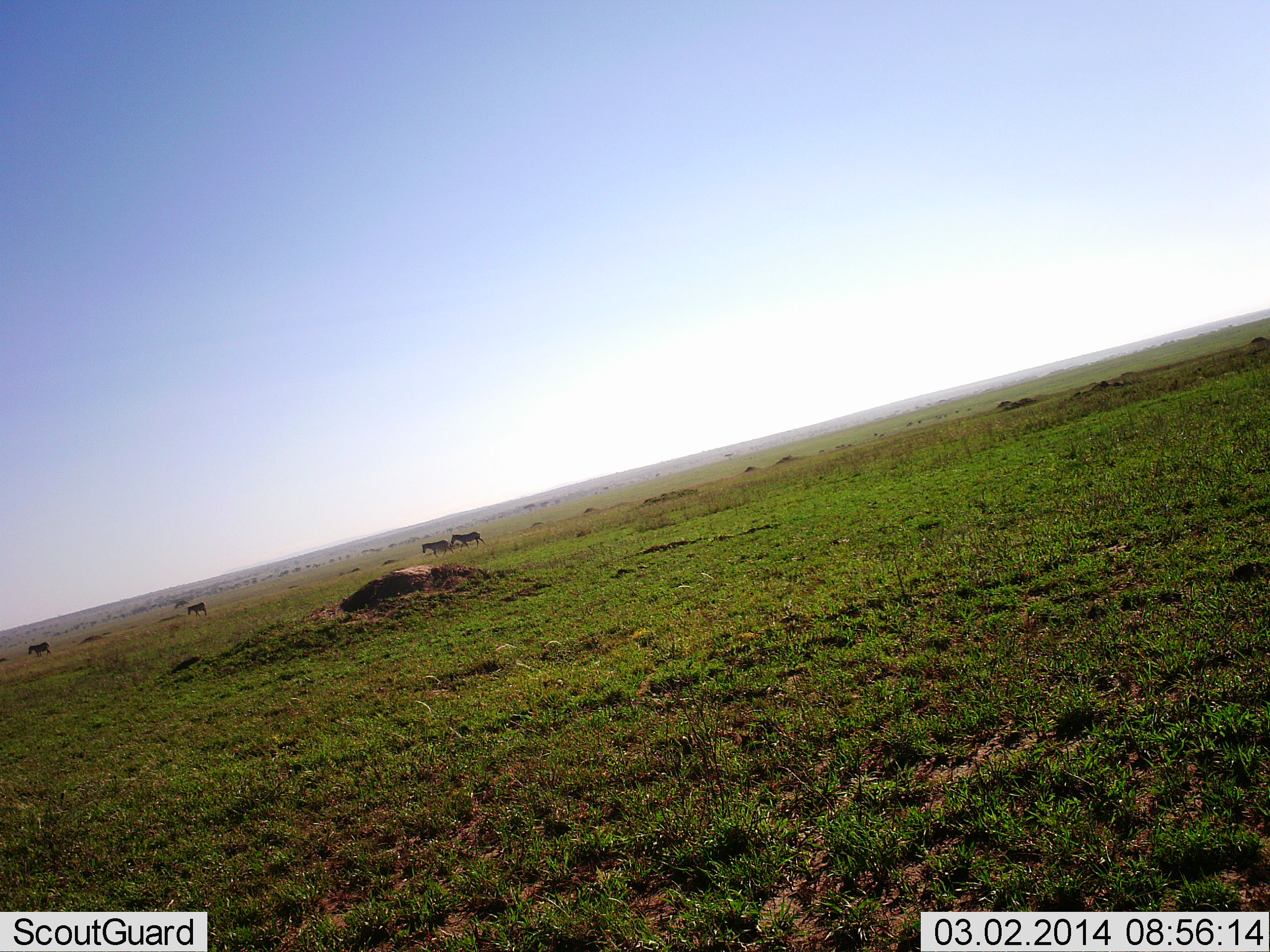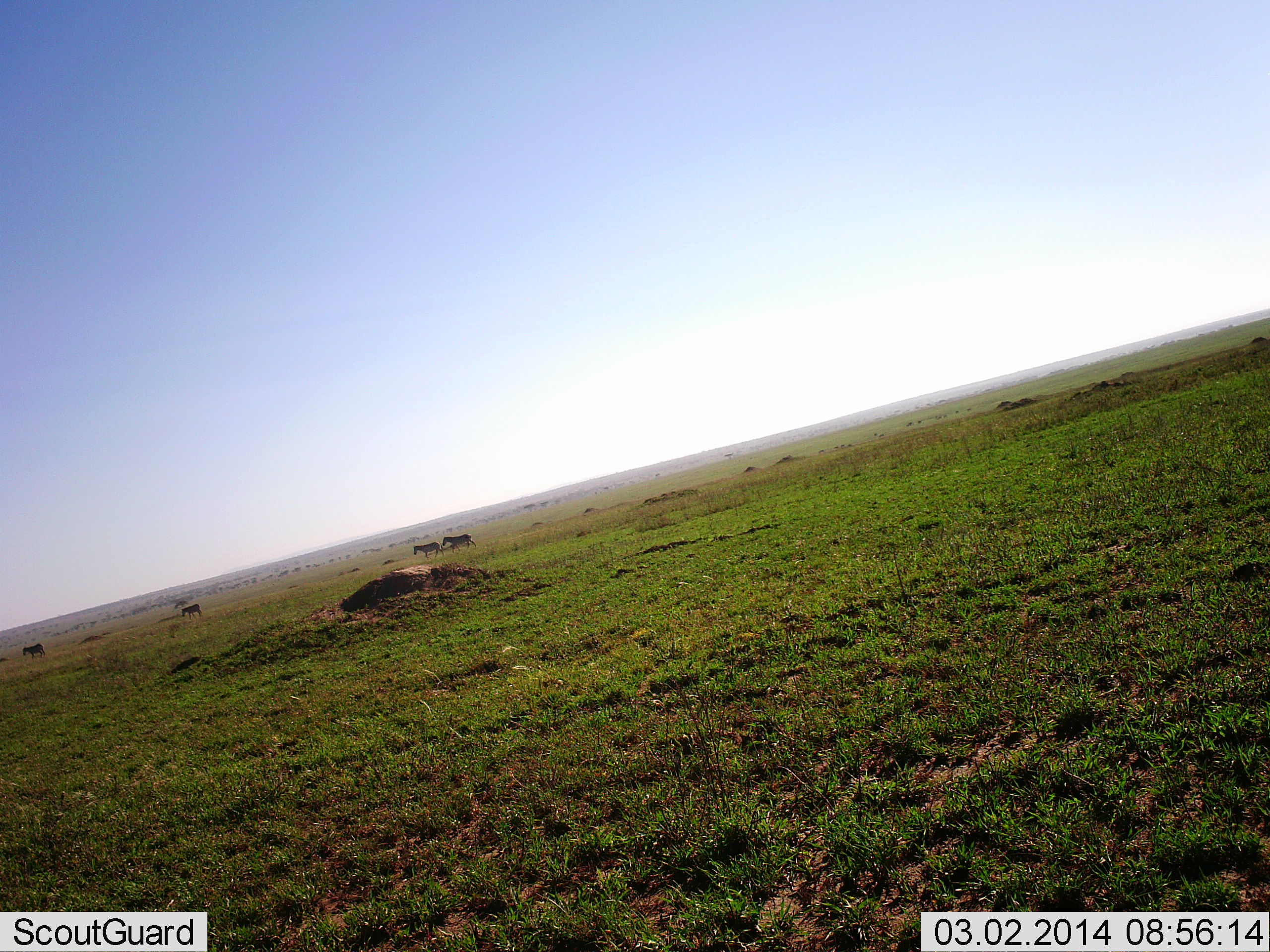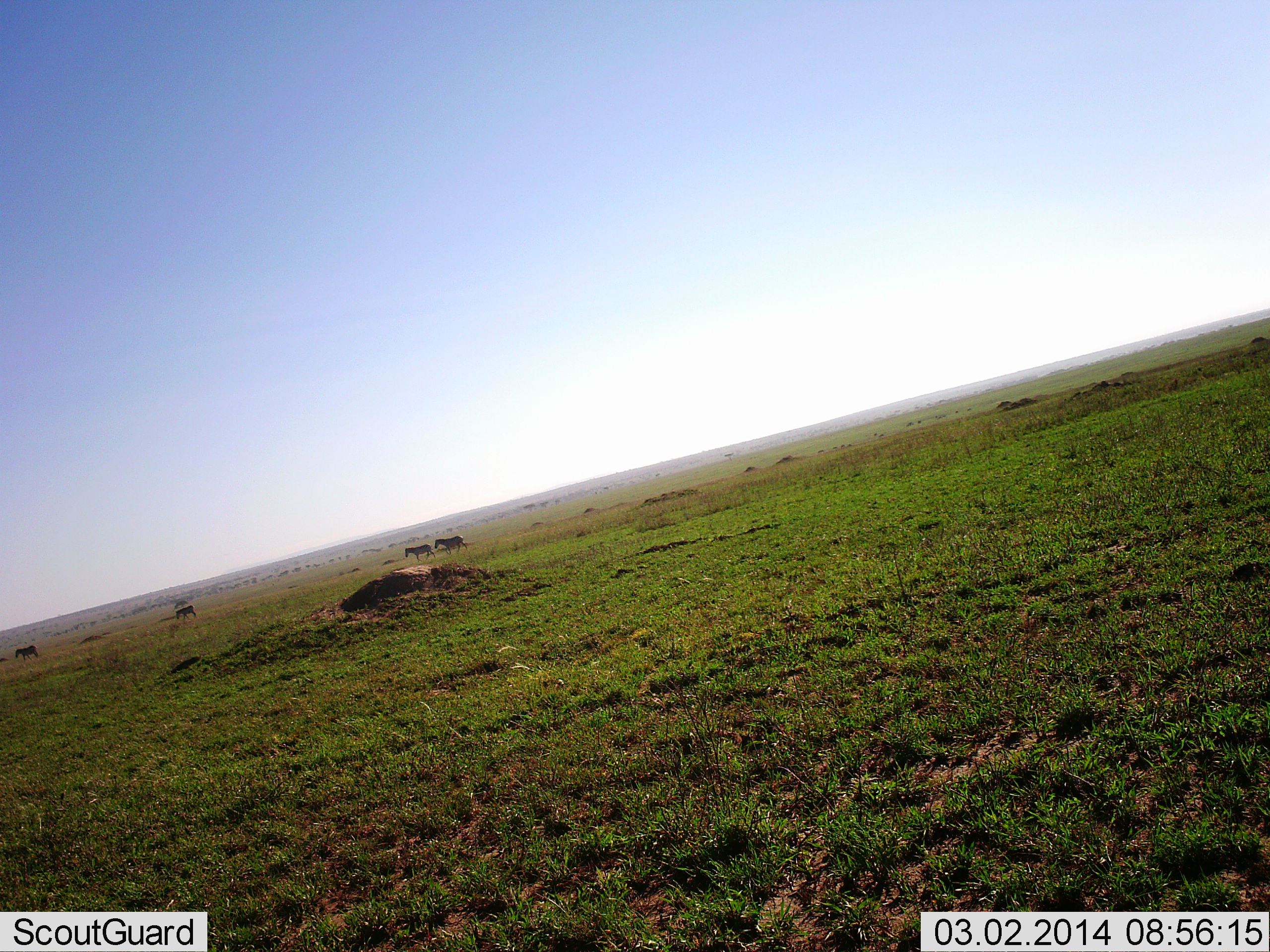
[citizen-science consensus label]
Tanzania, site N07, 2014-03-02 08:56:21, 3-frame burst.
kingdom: Animalia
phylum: Chordata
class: Mammalia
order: Perissodactyla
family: Equidae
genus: Equus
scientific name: Equus quagga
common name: plains zebra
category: zebra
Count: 4.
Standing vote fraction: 9%.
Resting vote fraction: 0%.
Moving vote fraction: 91%.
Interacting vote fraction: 0%.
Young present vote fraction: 0%.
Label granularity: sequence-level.